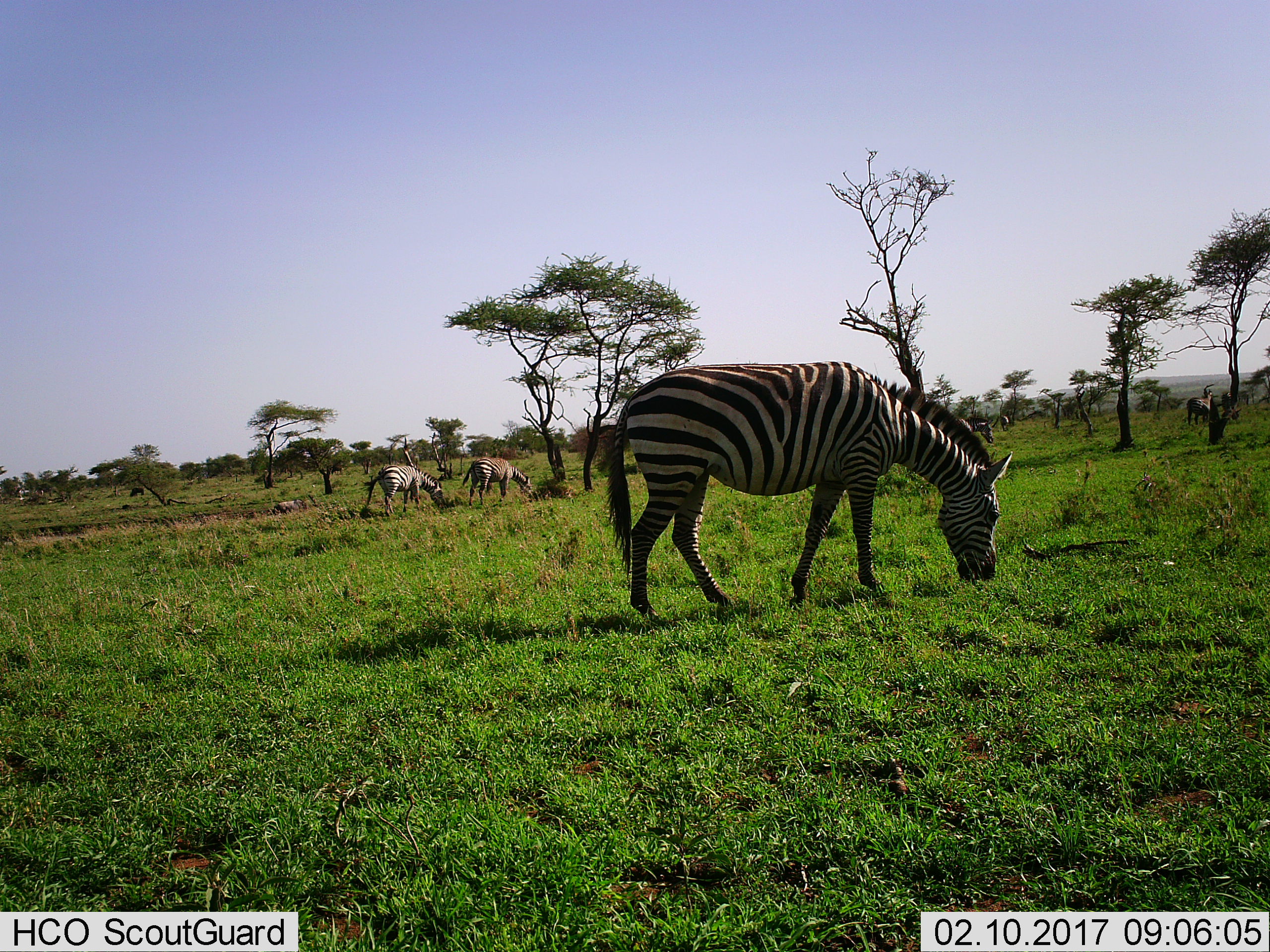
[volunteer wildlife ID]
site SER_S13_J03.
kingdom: Animalia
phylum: Chordata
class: Mammalia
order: Perissodactyla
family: Equidae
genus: Equus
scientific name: Equus quagga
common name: plains zebra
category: zebraplains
Zebraplains (plains zebra) (Equus quagga), count 6. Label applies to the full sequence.